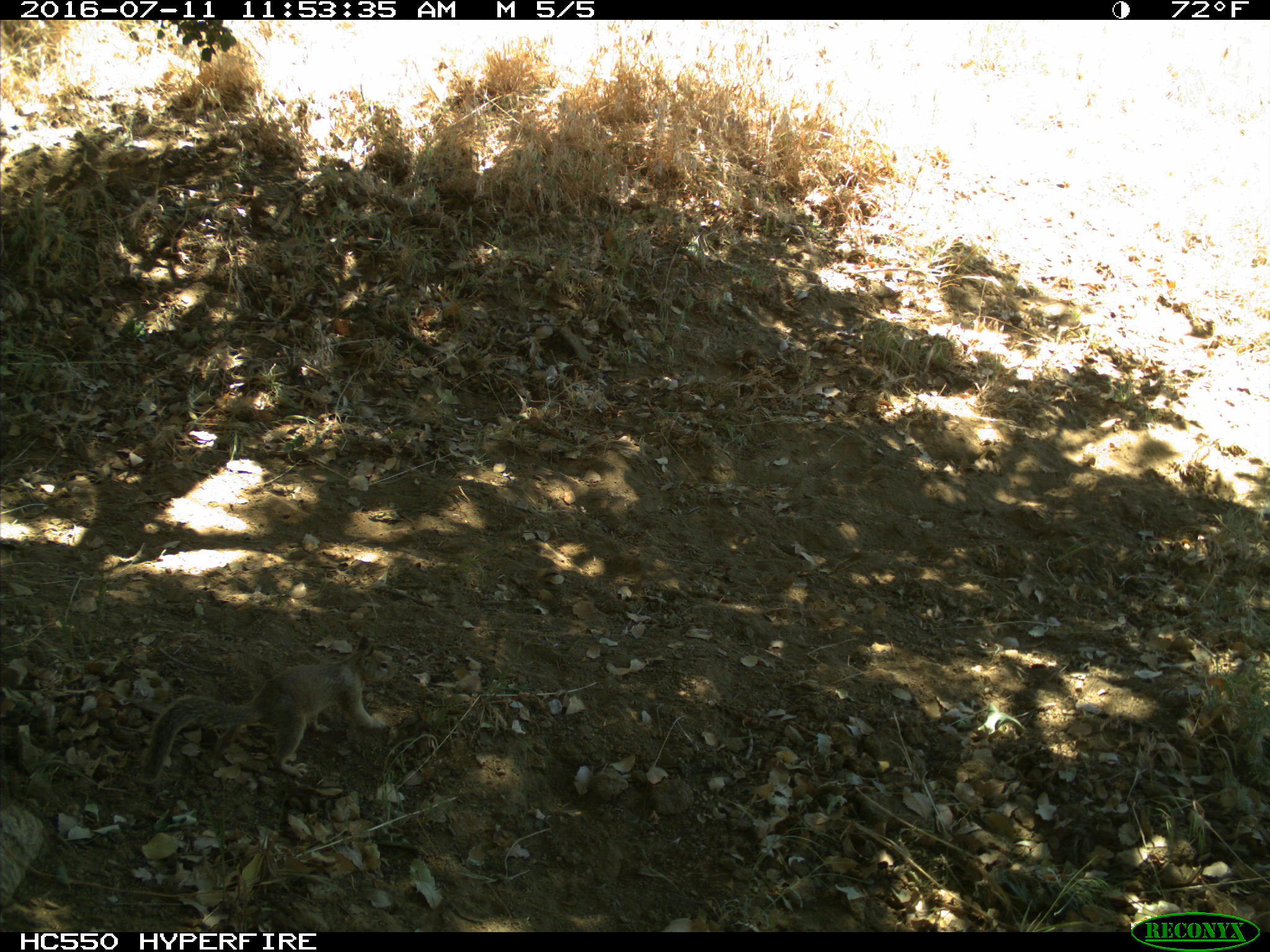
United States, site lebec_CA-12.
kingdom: Animalia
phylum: Chordata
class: Mammalia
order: Rodentia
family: Sciuridae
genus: Otospermophilus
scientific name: Otospermophilus beecheyi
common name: california ground squirrel